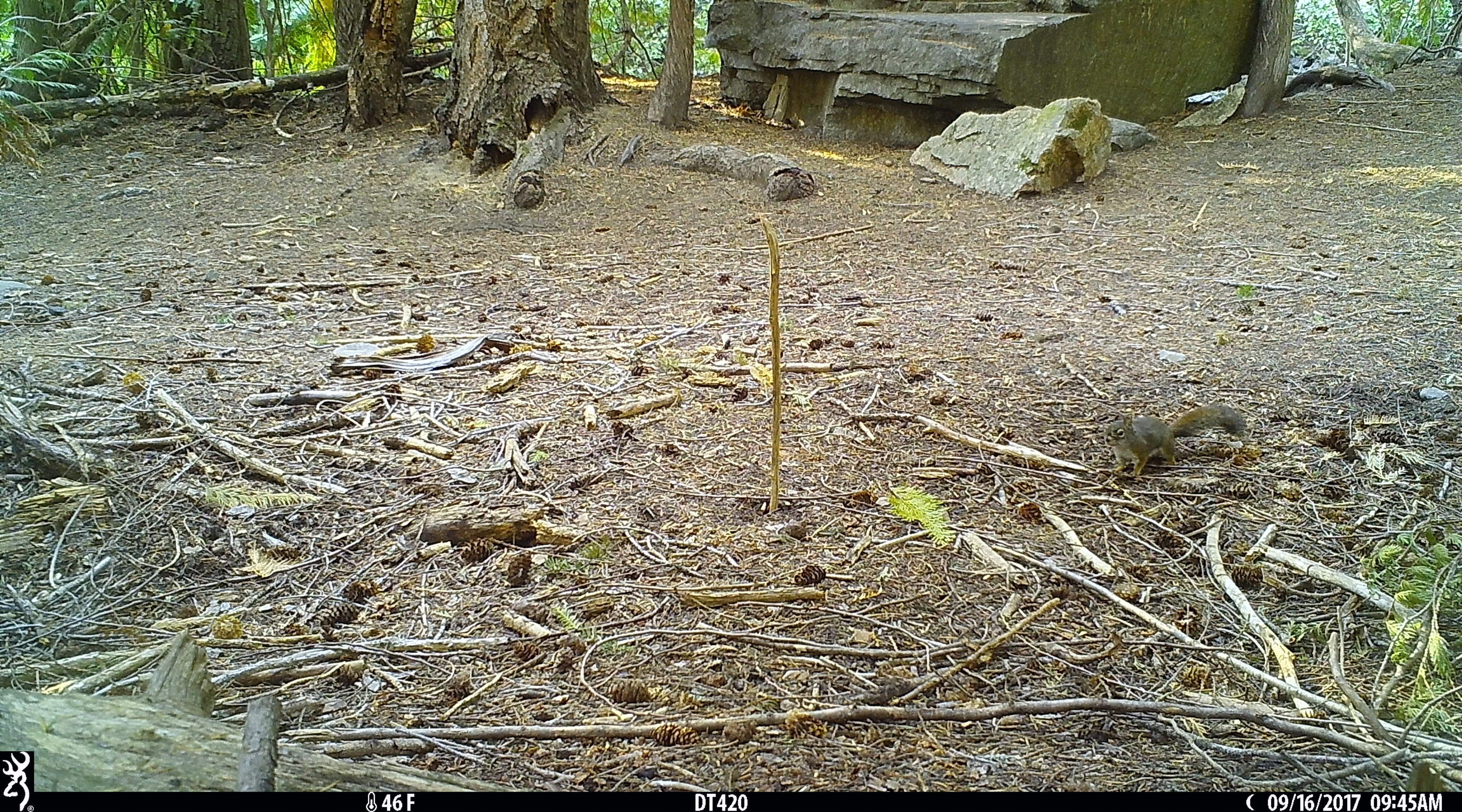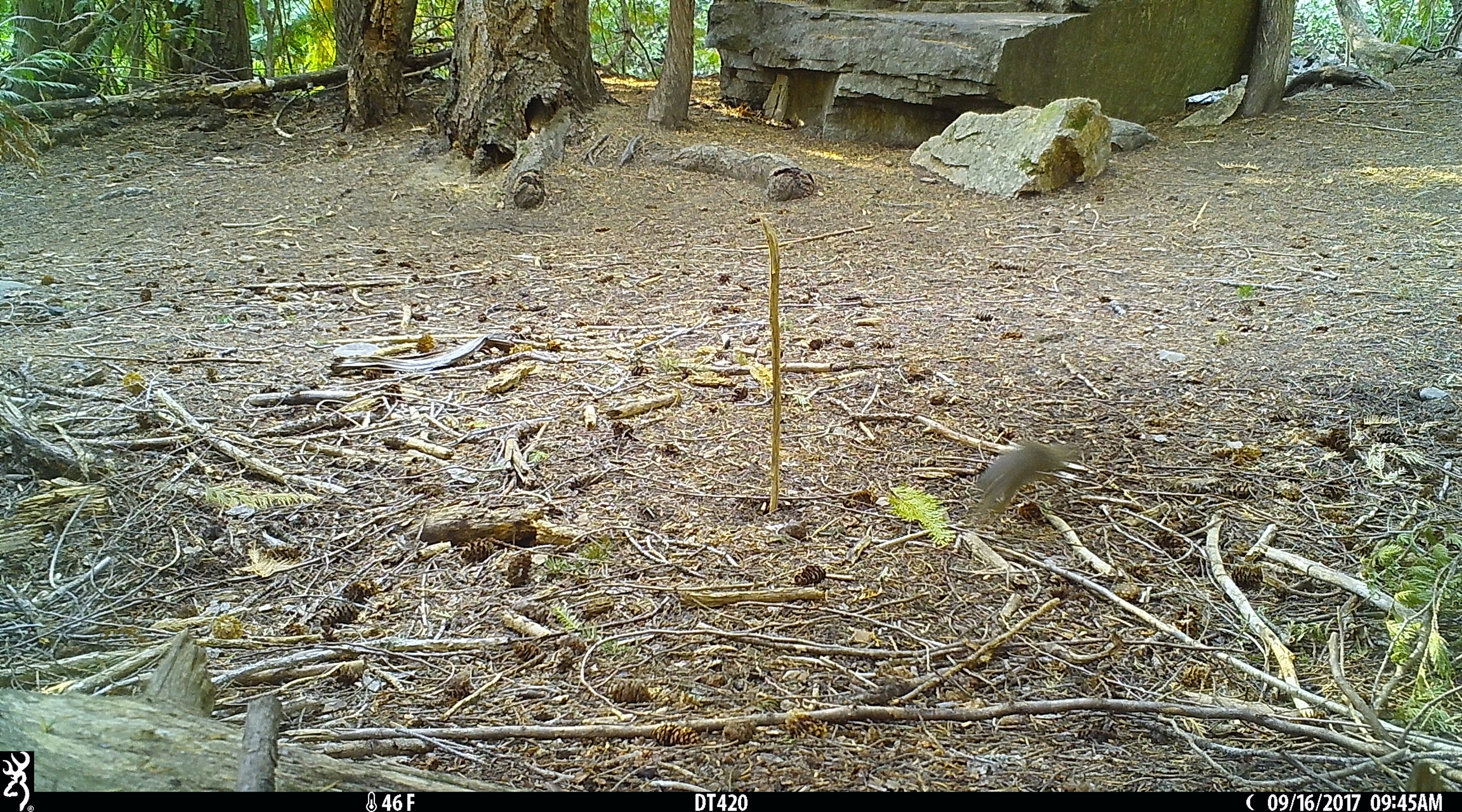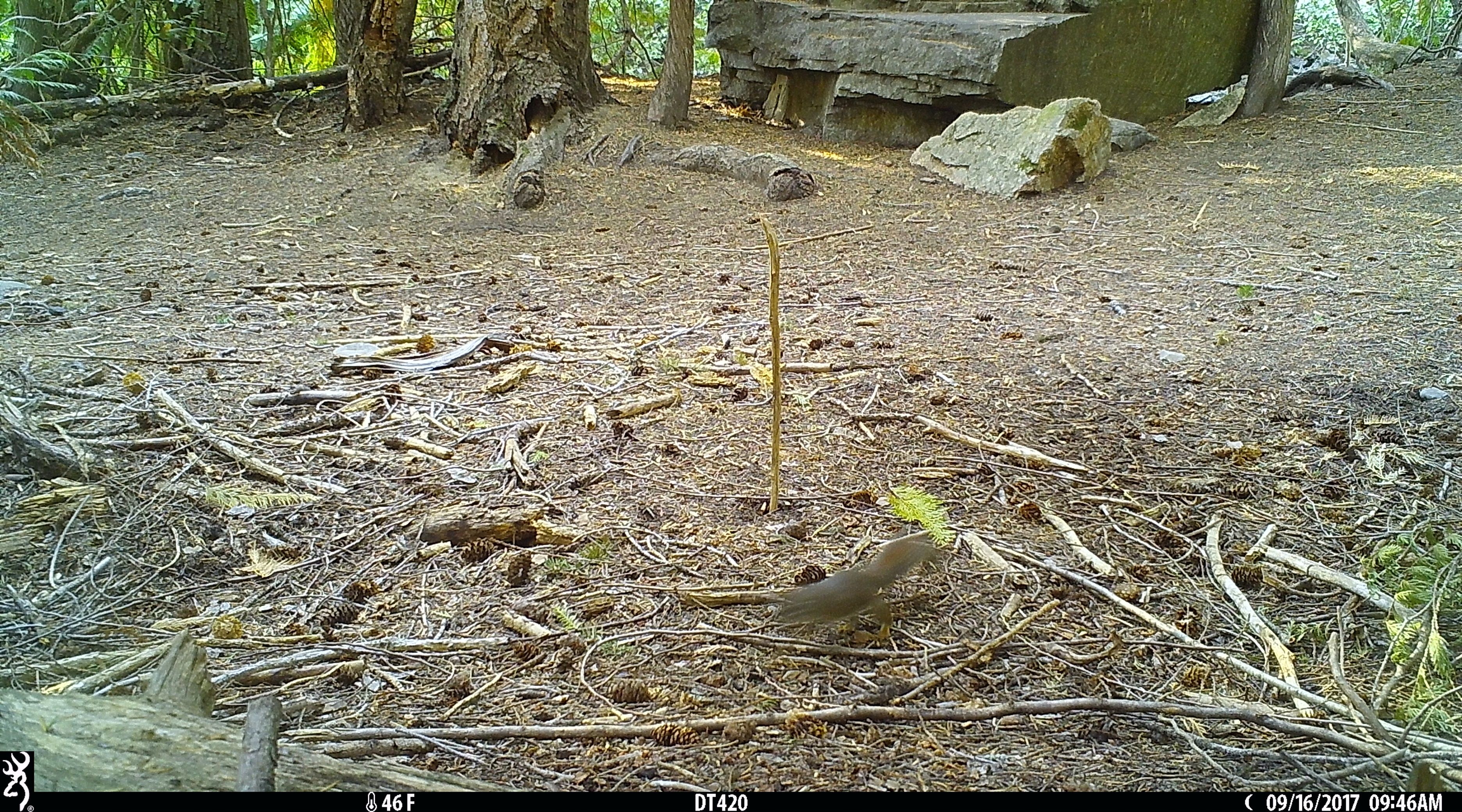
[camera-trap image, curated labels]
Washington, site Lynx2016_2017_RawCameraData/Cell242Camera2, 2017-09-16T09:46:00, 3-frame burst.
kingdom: Animalia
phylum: Chordata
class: Mammalia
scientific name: Mammalia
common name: small mammal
Small mammal (Mammalia). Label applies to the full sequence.